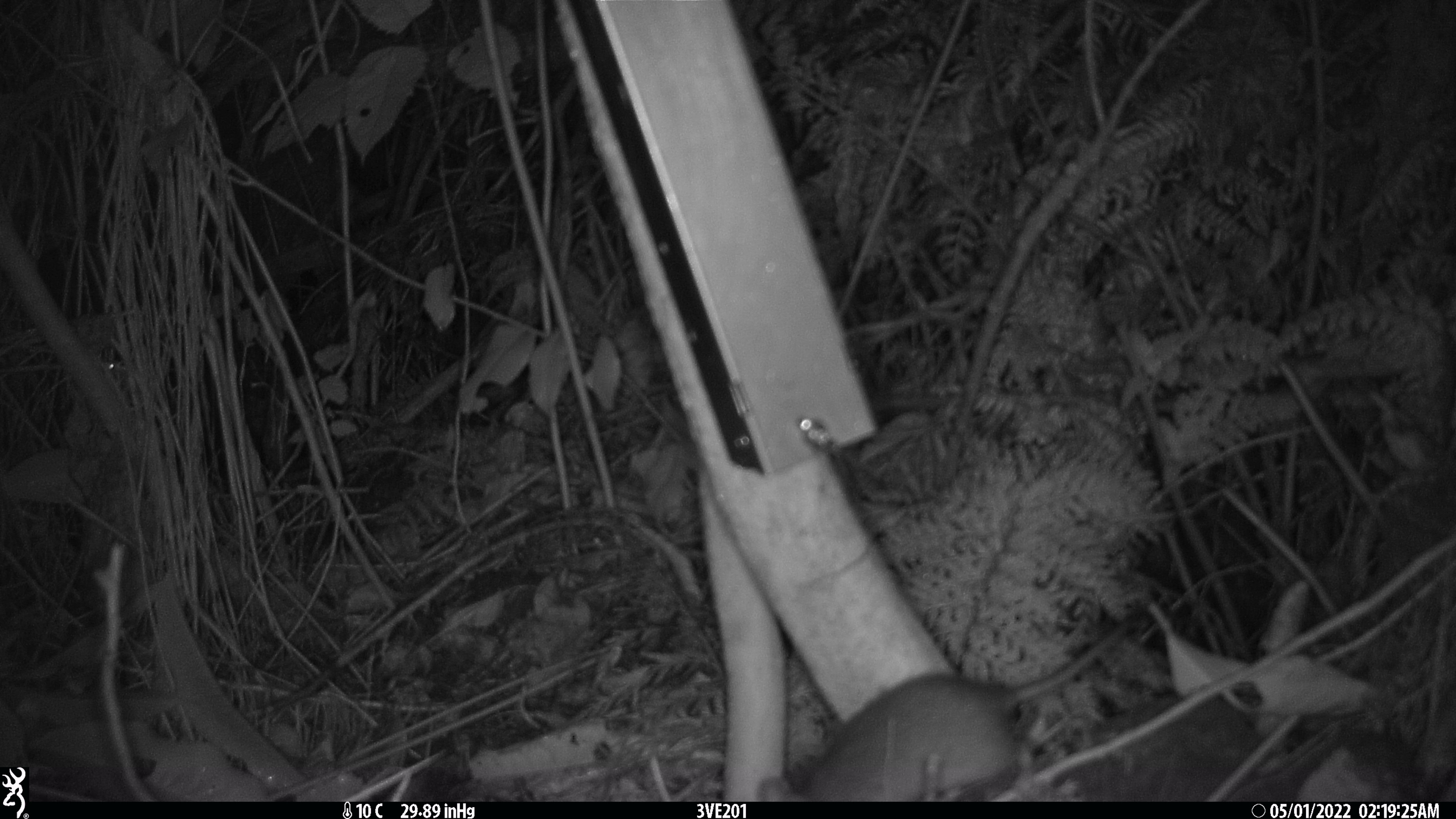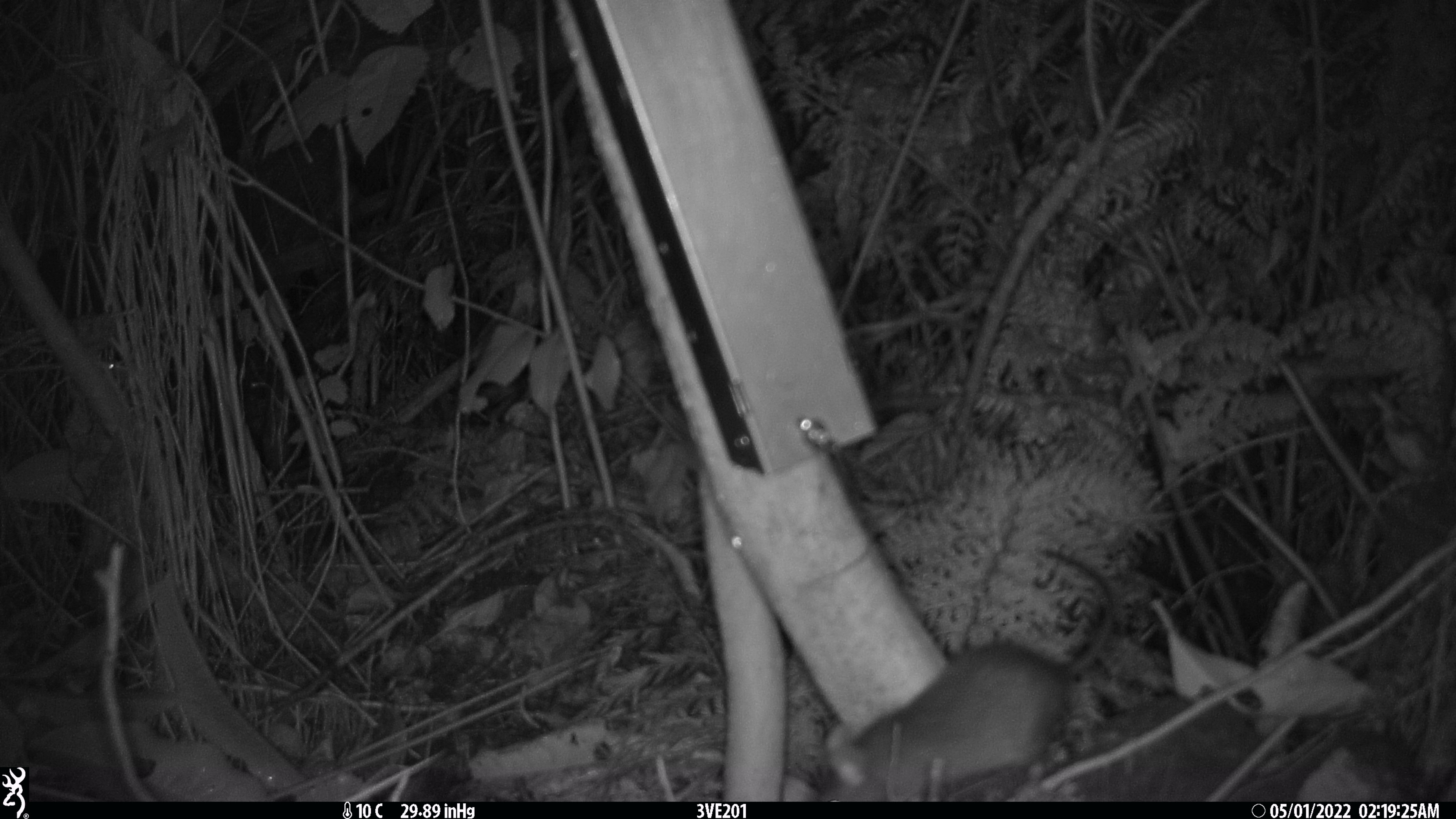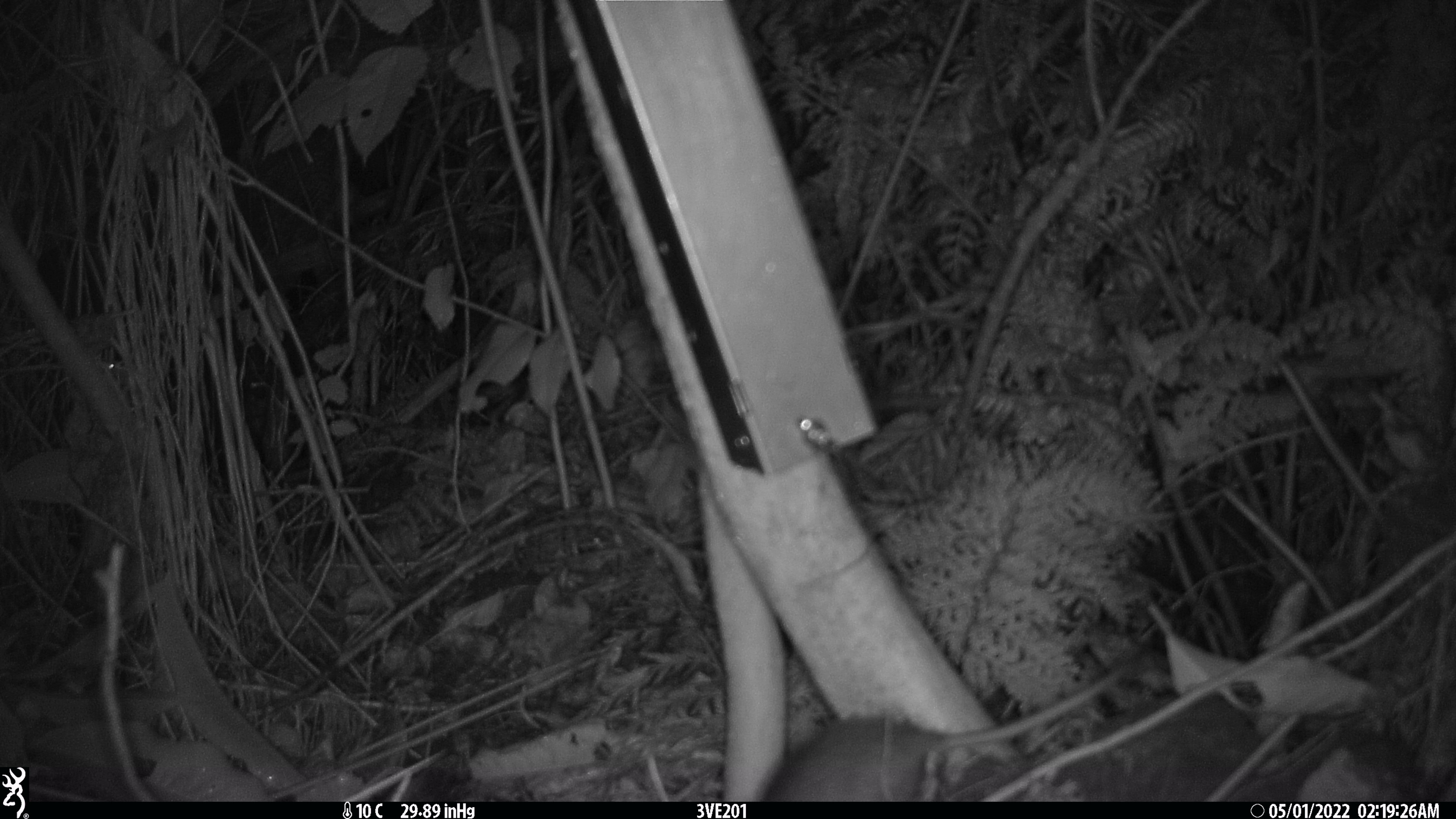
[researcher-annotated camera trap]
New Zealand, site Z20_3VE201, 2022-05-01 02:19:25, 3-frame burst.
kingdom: Animalia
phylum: Chordata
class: Mammalia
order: Rodentia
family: Muridae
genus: Rattus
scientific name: Rattus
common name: rat